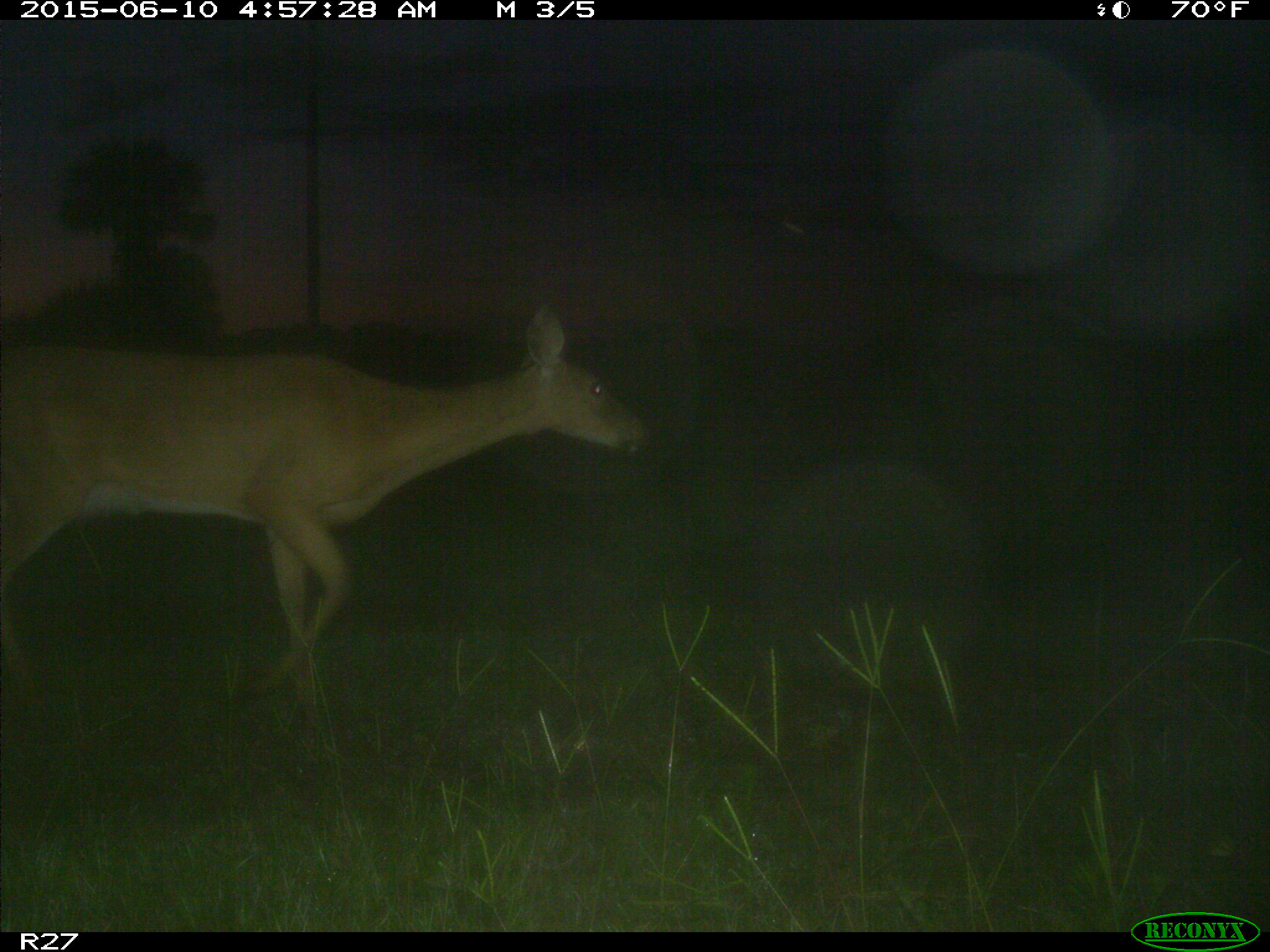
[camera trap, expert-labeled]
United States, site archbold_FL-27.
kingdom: Animalia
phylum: Chordata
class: Mammalia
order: Artiodactyla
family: Cervidae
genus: Odocoileus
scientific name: Odocoileus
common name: deer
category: unidentified deer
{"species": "unidentified deer (deer) (Odocoileus)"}